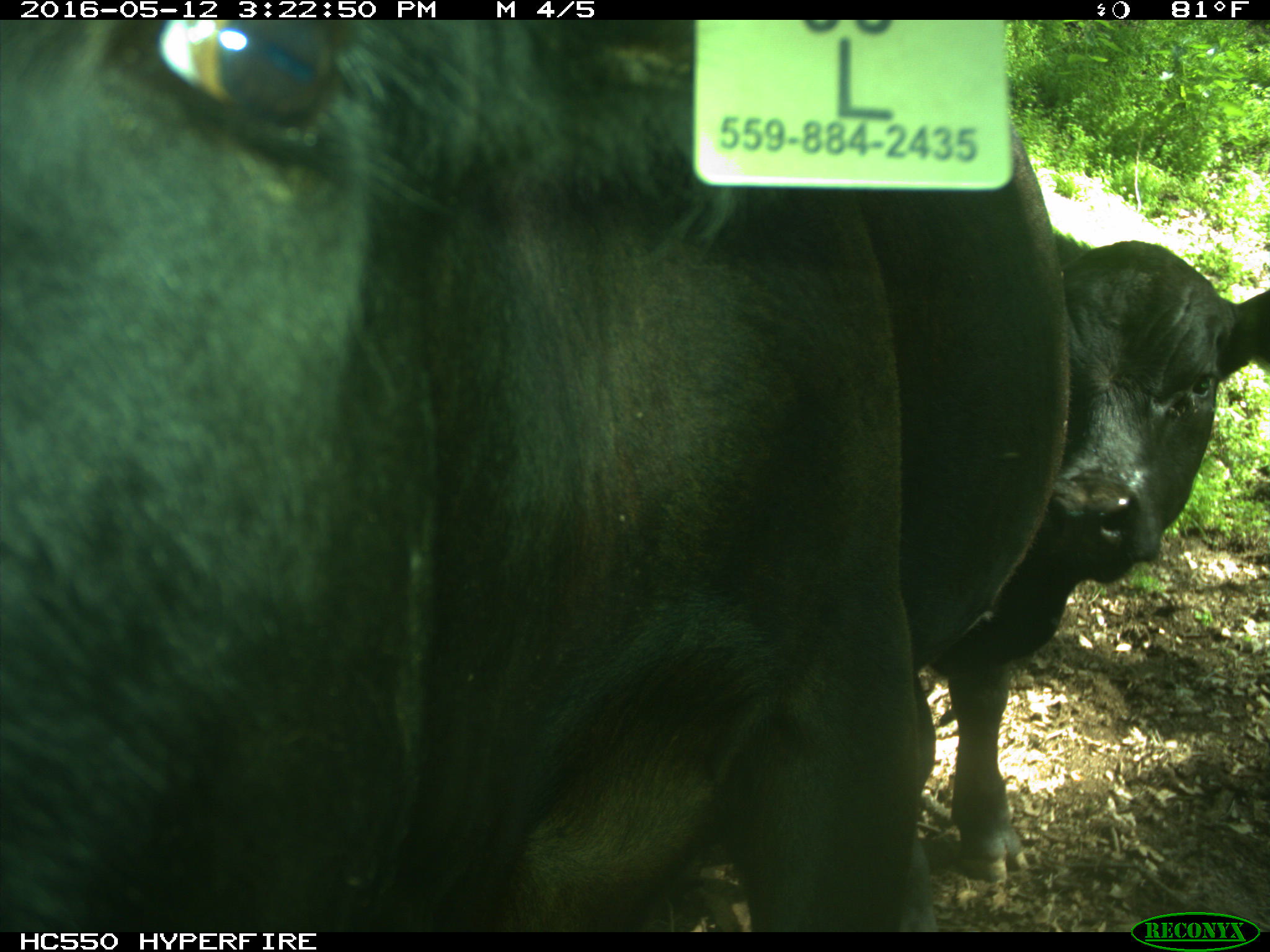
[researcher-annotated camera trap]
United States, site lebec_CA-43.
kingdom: Animalia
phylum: Chordata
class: Mammalia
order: Artiodactyla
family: Bovidae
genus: Bos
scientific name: Bos taurus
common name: domestic cow